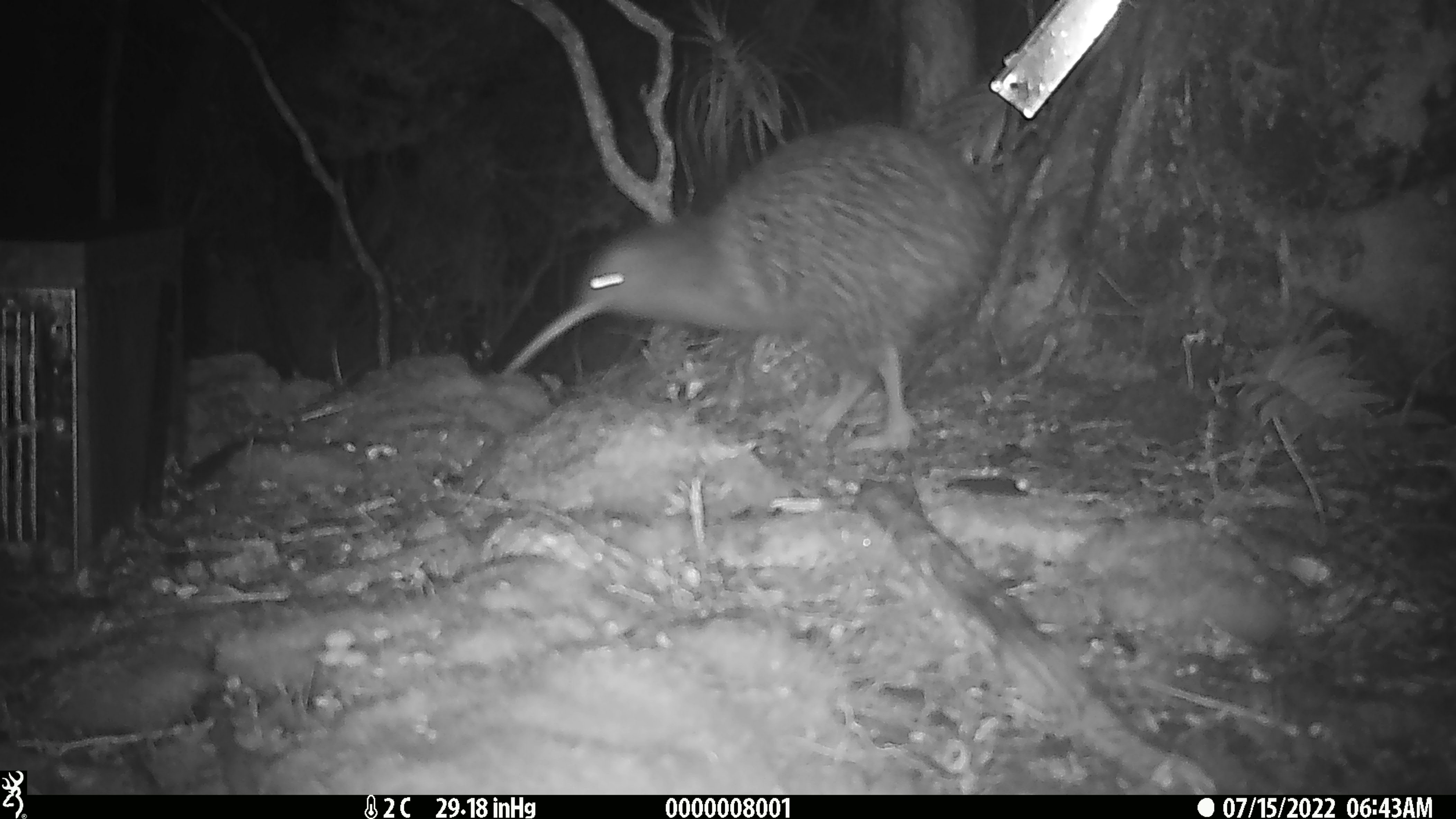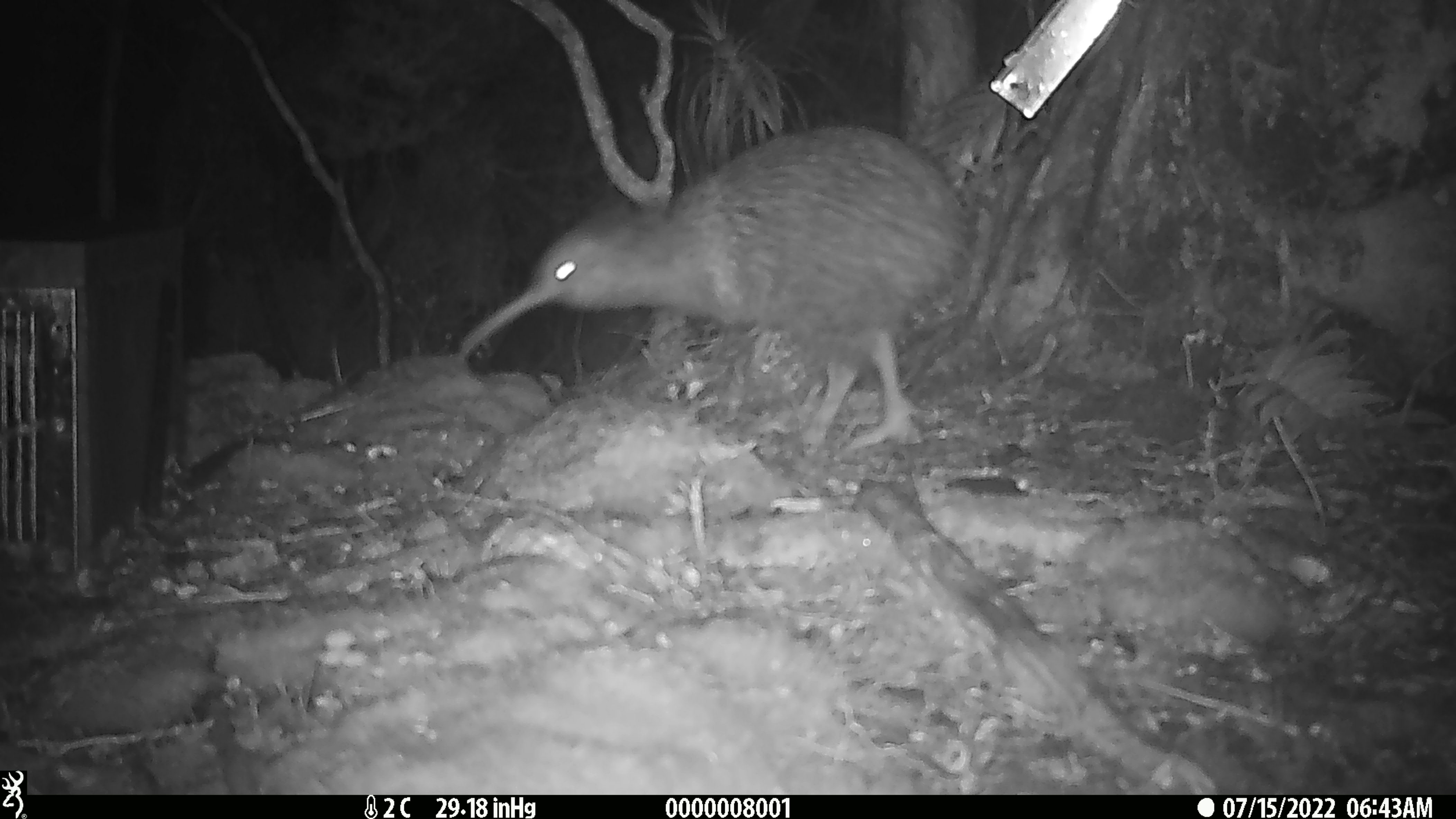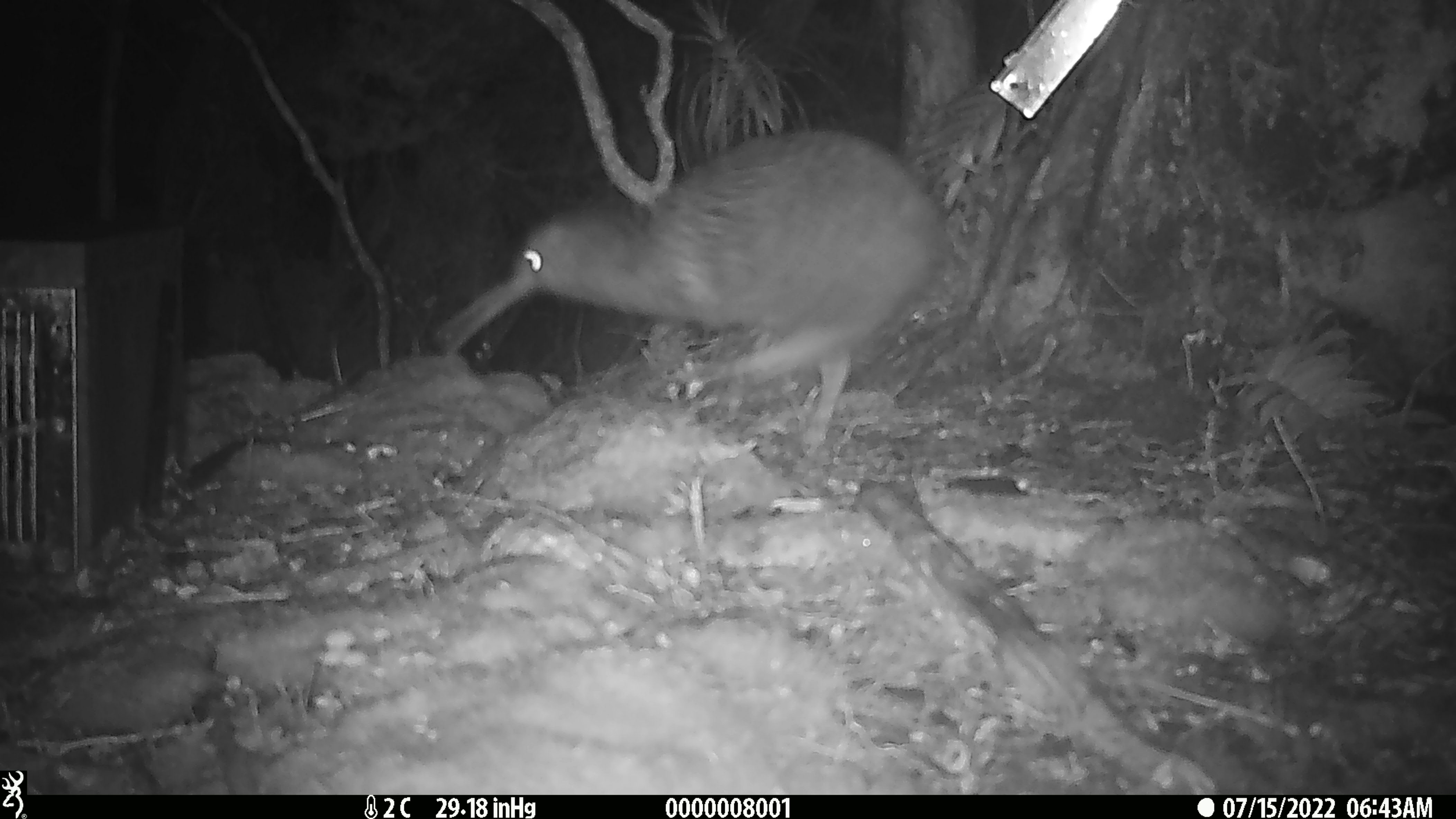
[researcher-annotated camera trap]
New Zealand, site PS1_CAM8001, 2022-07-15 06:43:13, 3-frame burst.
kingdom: Animalia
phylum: Chordata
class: Aves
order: Apterygiformes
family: Apterygidae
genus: Apteryx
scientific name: Apteryx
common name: kiwi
Kiwi (Apteryx).